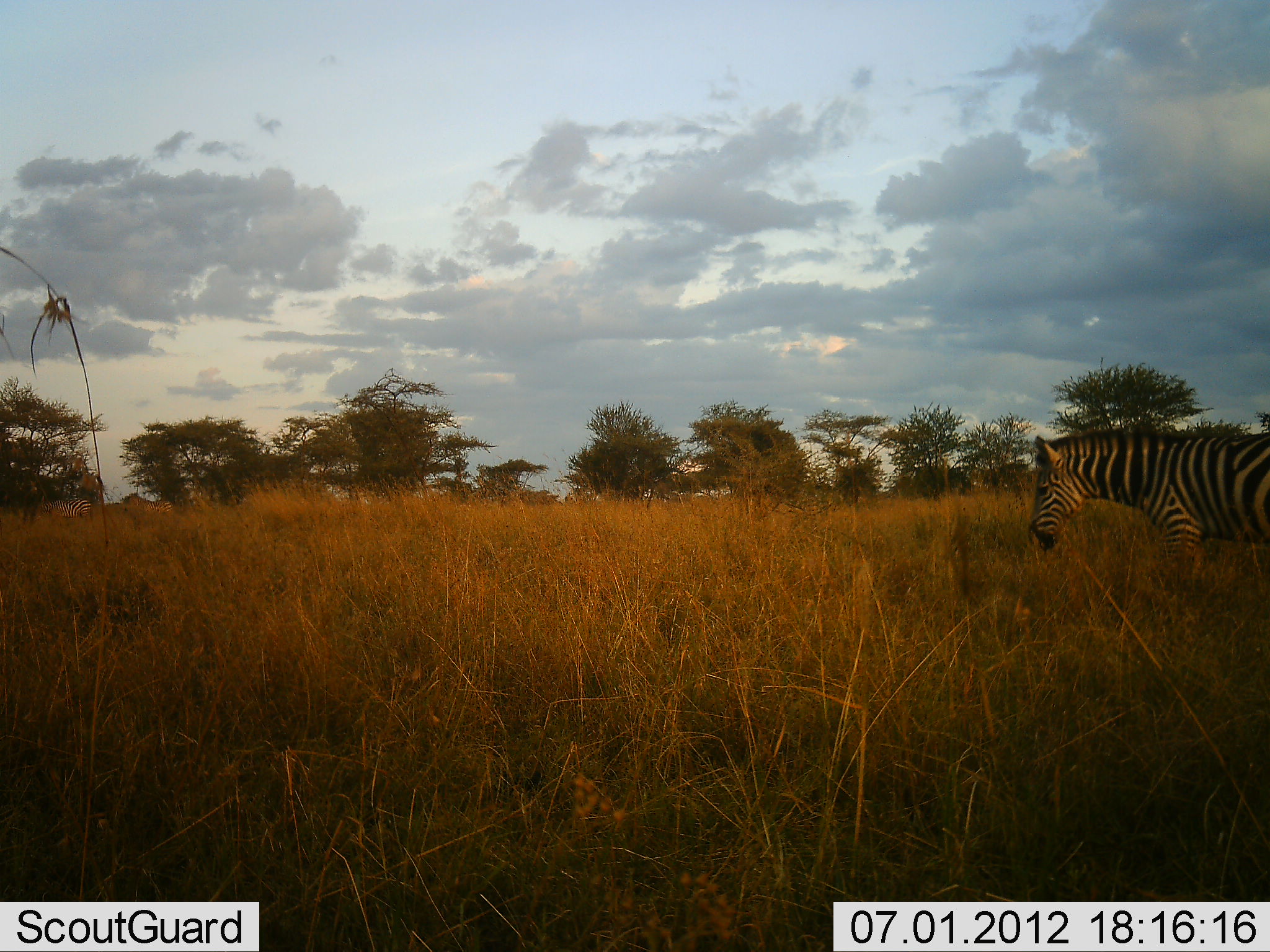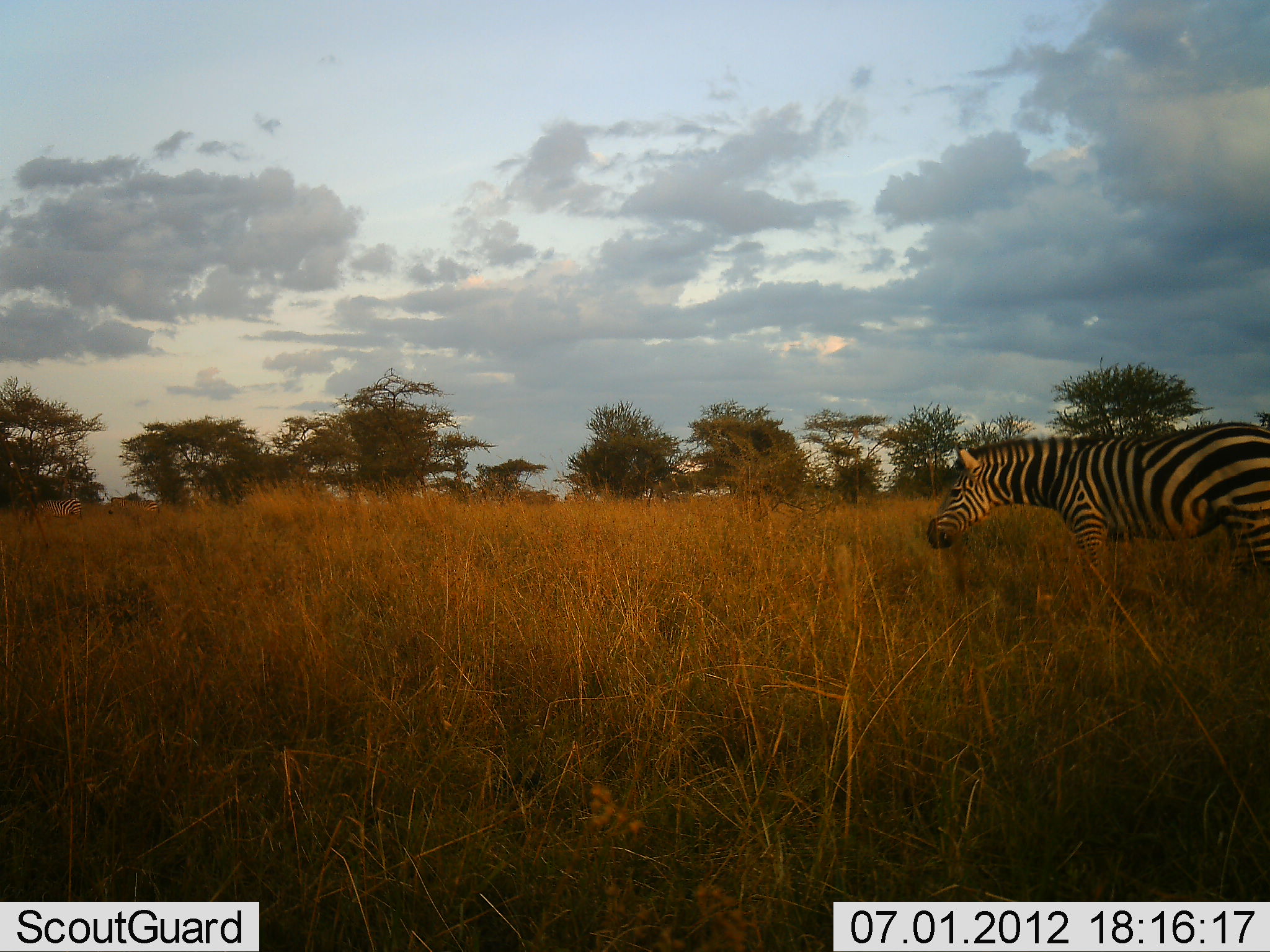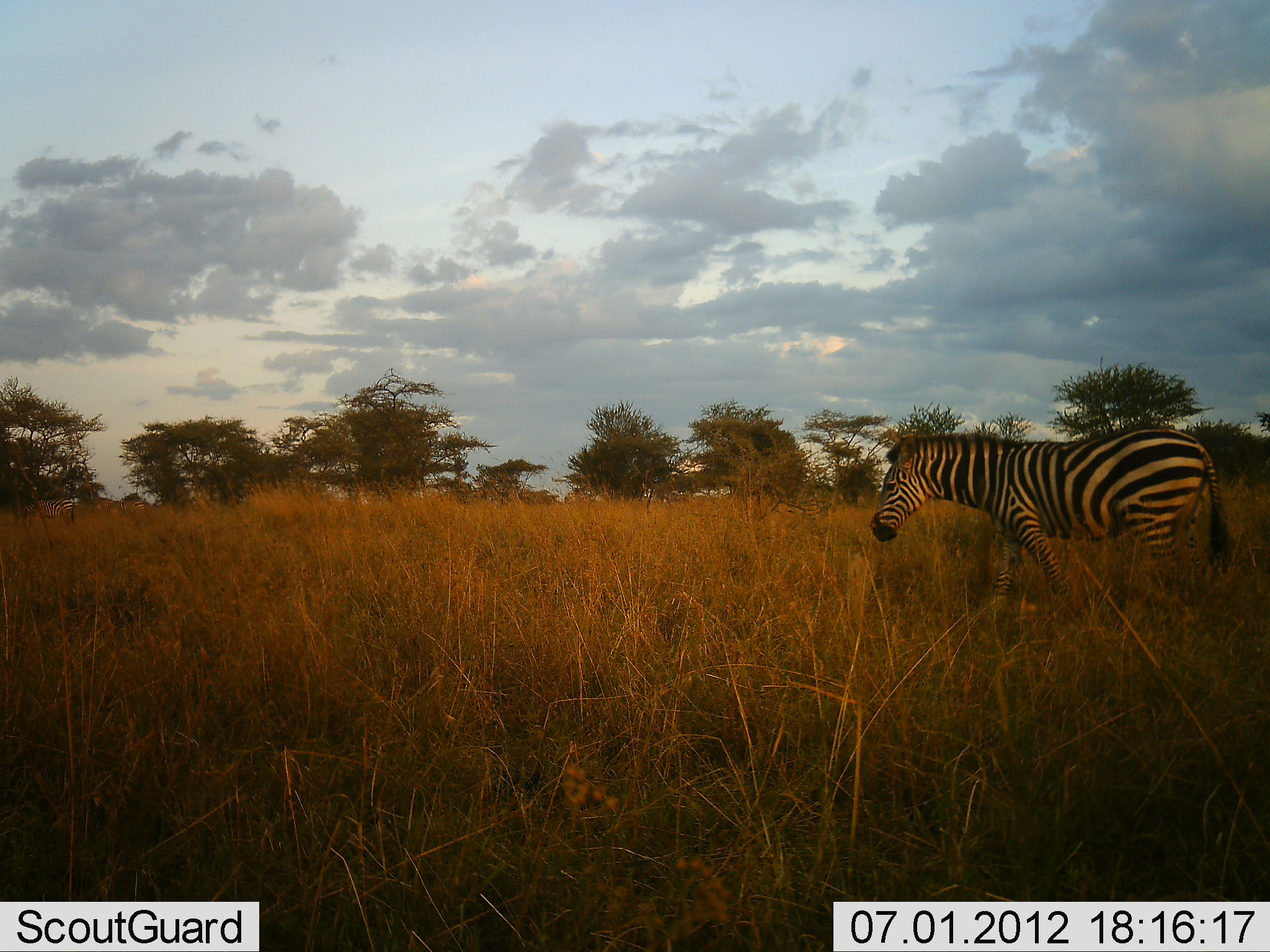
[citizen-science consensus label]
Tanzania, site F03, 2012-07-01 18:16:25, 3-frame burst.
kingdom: Animalia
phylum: Chordata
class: Mammalia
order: Perissodactyla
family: Equidae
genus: Equus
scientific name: Equus quagga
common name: plains zebra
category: zebra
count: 1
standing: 10%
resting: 10%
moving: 80%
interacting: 0%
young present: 0%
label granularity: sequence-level